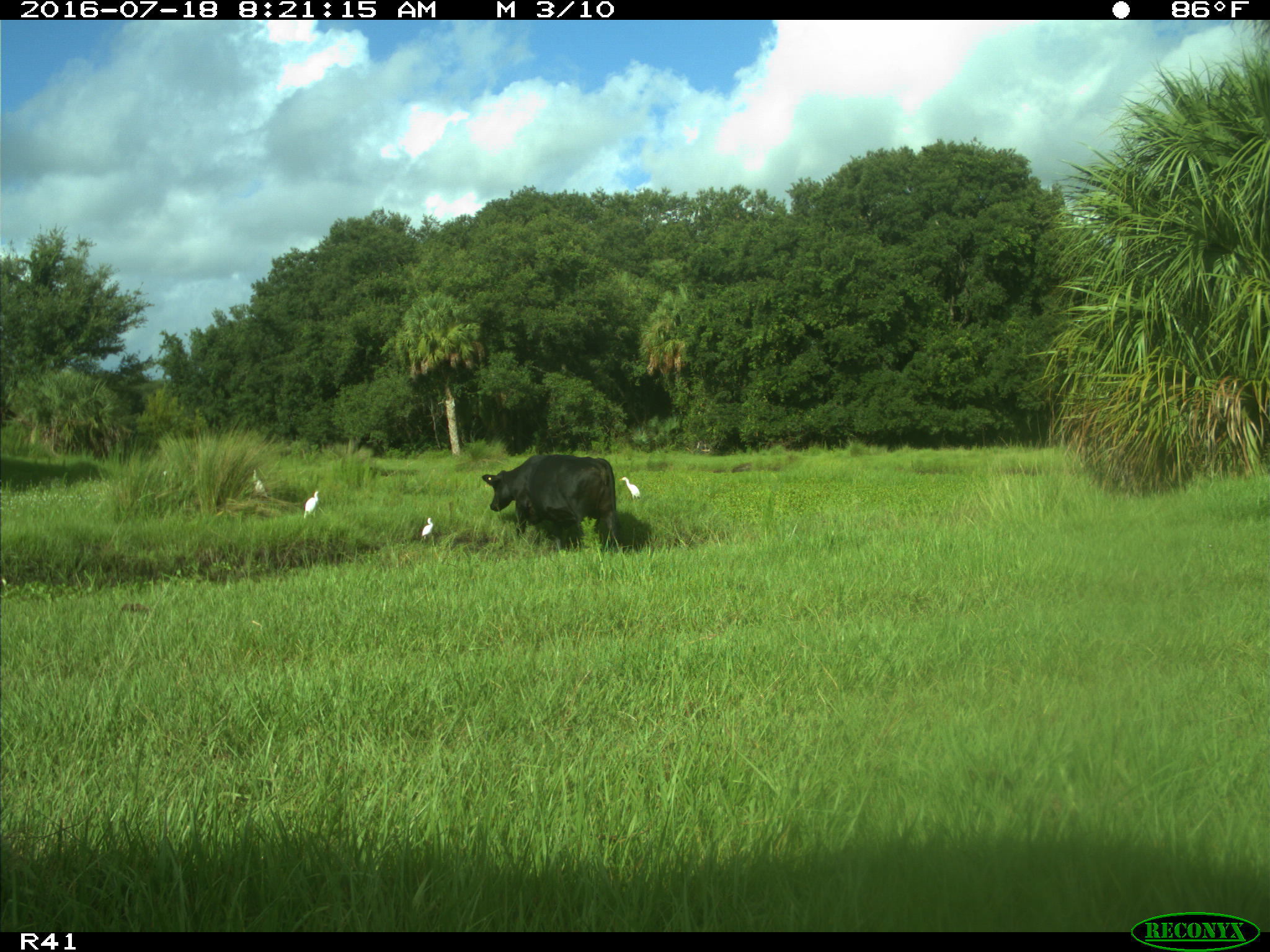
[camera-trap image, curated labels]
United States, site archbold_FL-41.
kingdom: Animalia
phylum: Chordata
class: Mammalia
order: Artiodactyla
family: Bovidae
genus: Bos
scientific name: Bos taurus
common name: domestic cow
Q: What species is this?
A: Bos taurus (domestic cow).